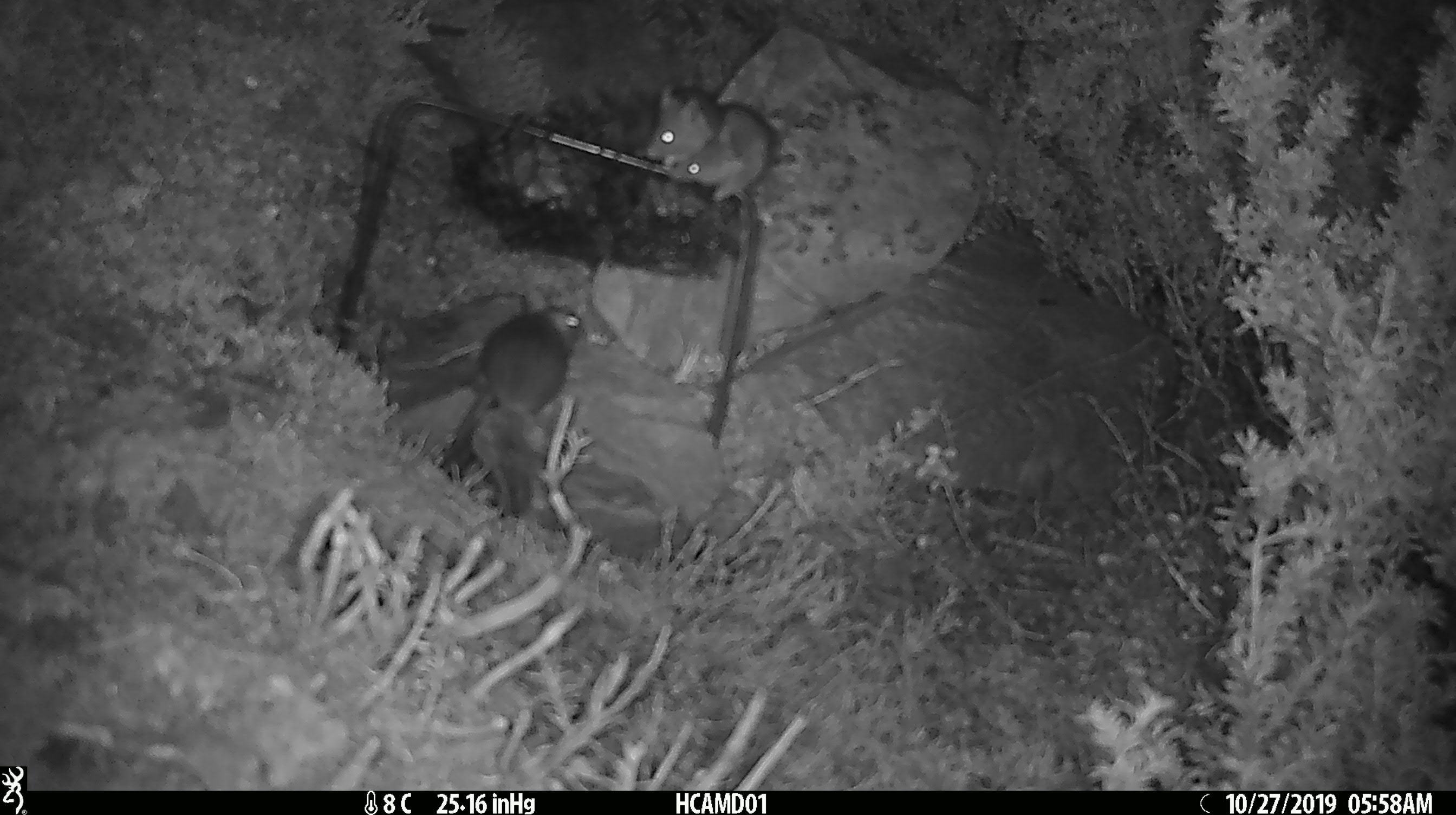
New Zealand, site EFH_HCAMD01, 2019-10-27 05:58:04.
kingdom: Animalia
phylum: Chordata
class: Mammalia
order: Rodentia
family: Muridae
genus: Mus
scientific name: Mus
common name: mouse